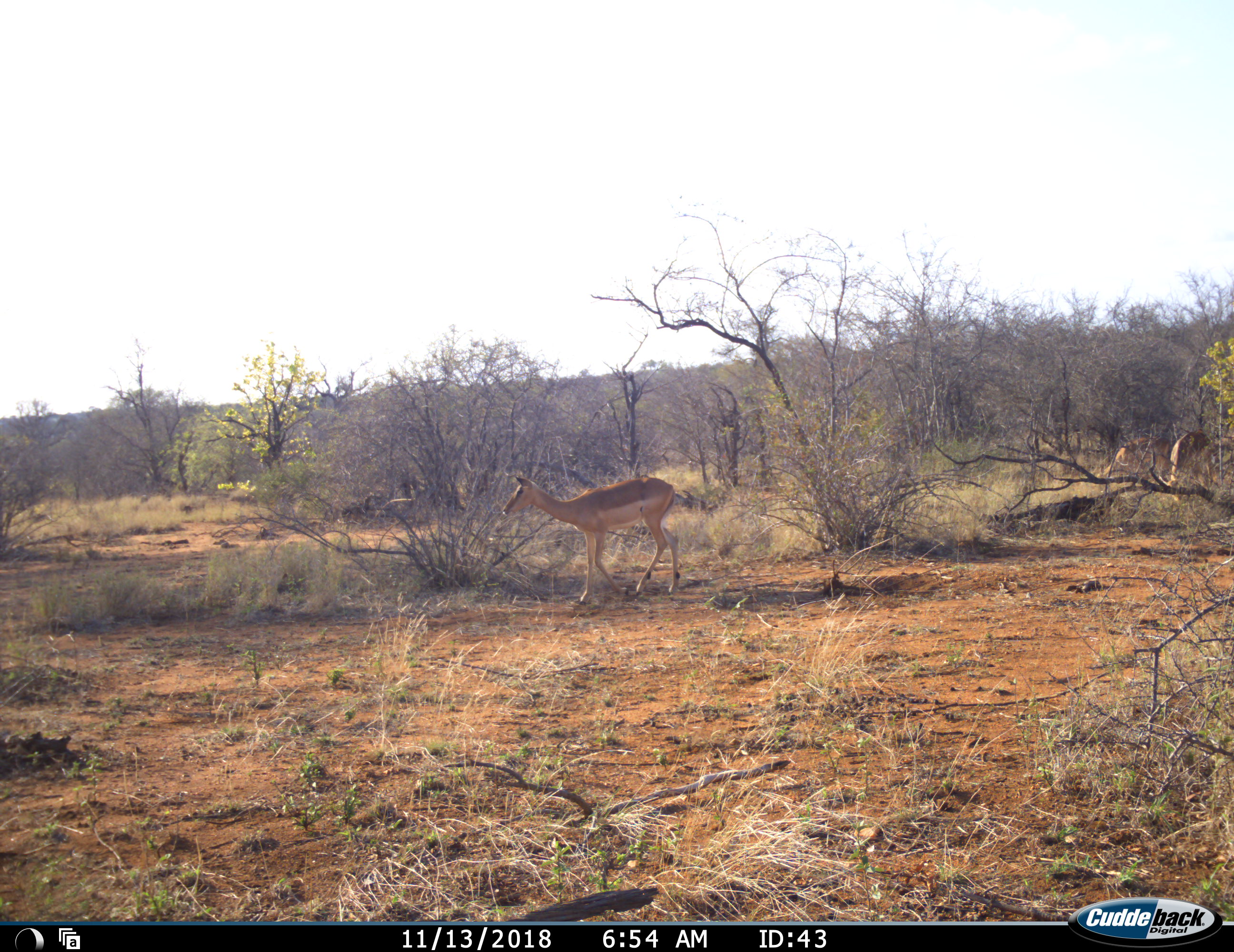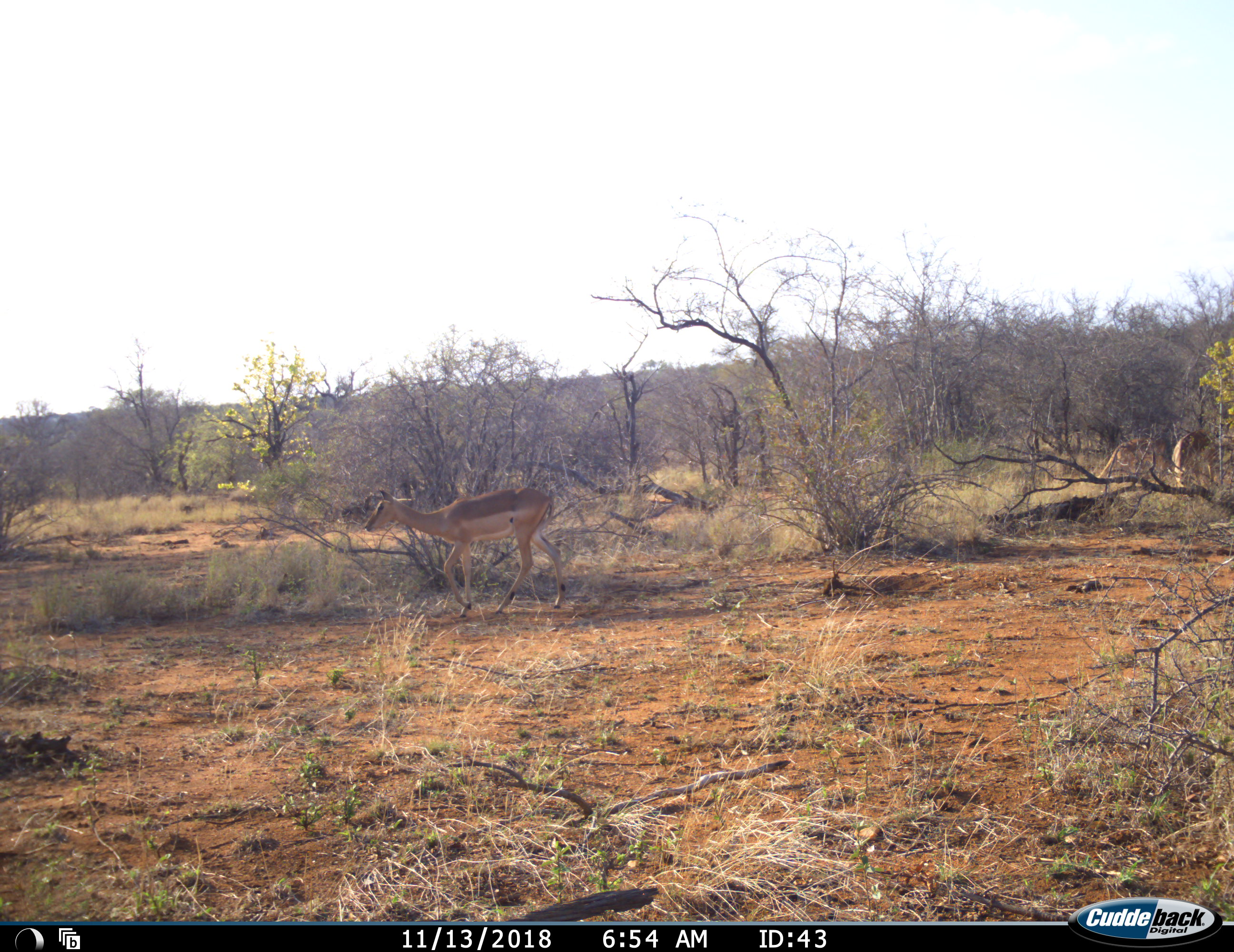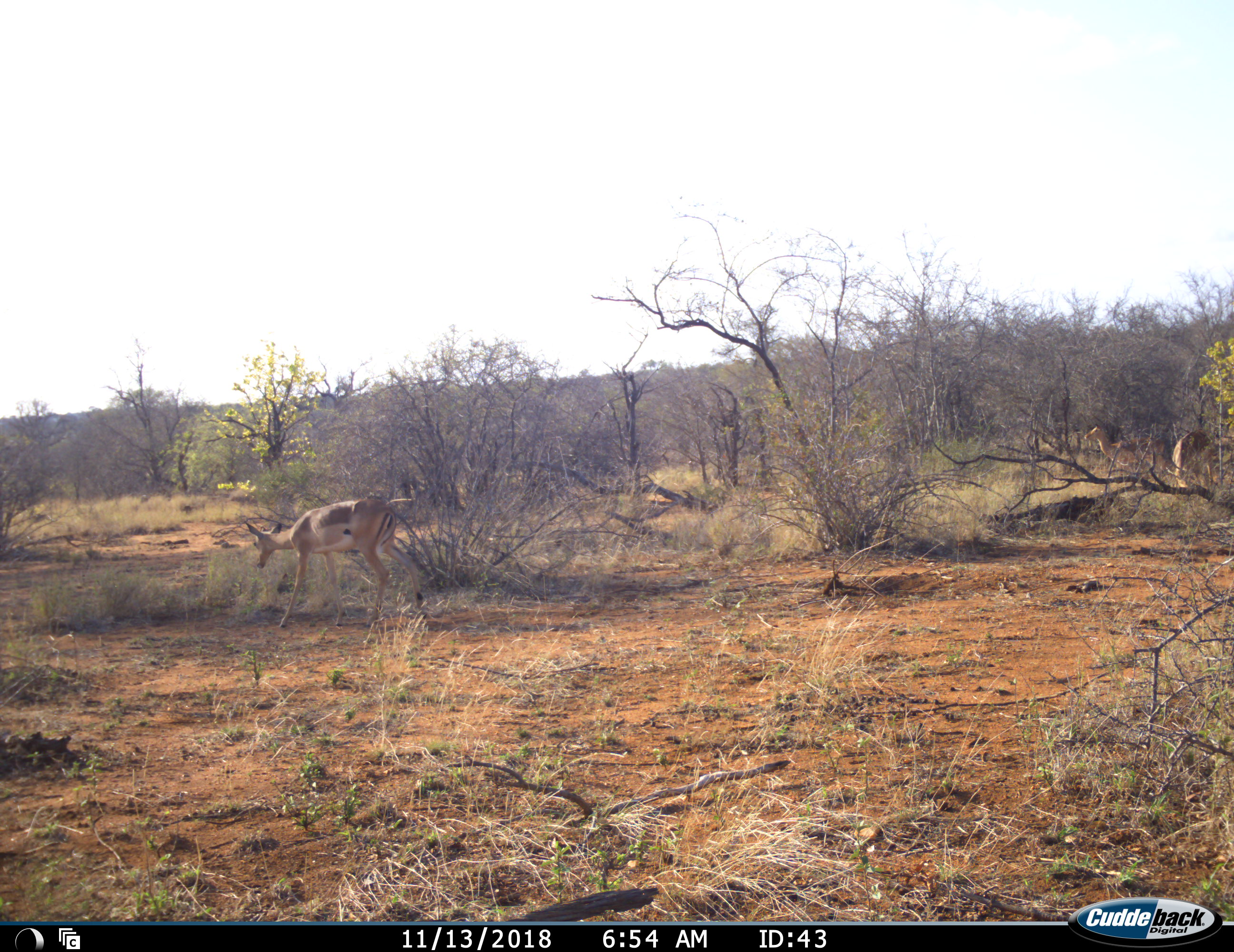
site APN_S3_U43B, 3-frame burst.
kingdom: Animalia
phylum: Chordata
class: Mammalia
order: Artiodactyla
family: Bovidae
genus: Aepyceros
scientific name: Aepyceros melampus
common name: impala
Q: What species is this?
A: Impala (Aepyceros melampus).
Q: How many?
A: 3.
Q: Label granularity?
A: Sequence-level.